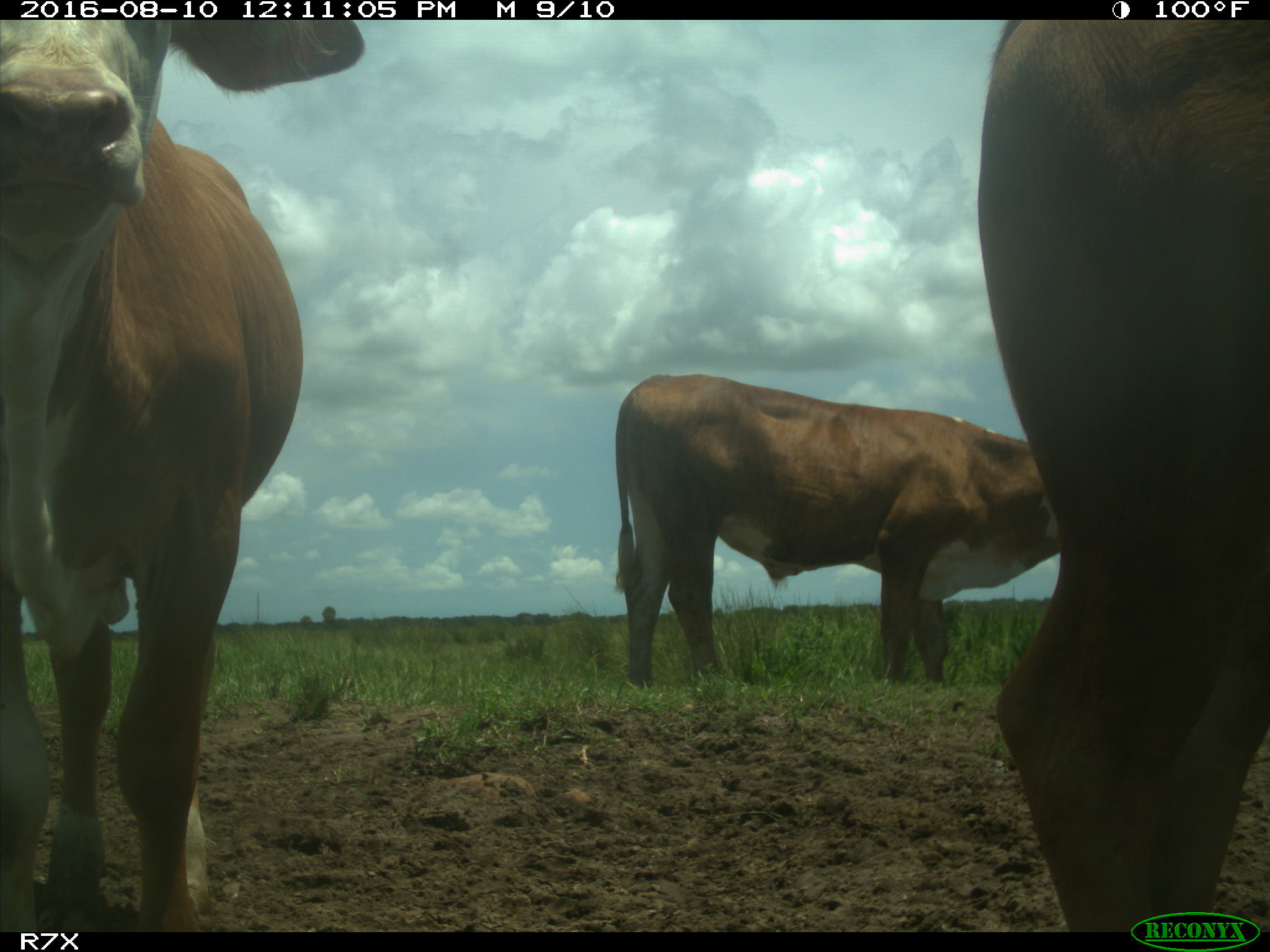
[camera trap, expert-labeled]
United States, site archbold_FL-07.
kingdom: Animalia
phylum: Chordata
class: Mammalia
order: Artiodactyla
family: Bovidae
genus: Bos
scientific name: Bos taurus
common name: domestic cow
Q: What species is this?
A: Bos taurus (domestic cow).